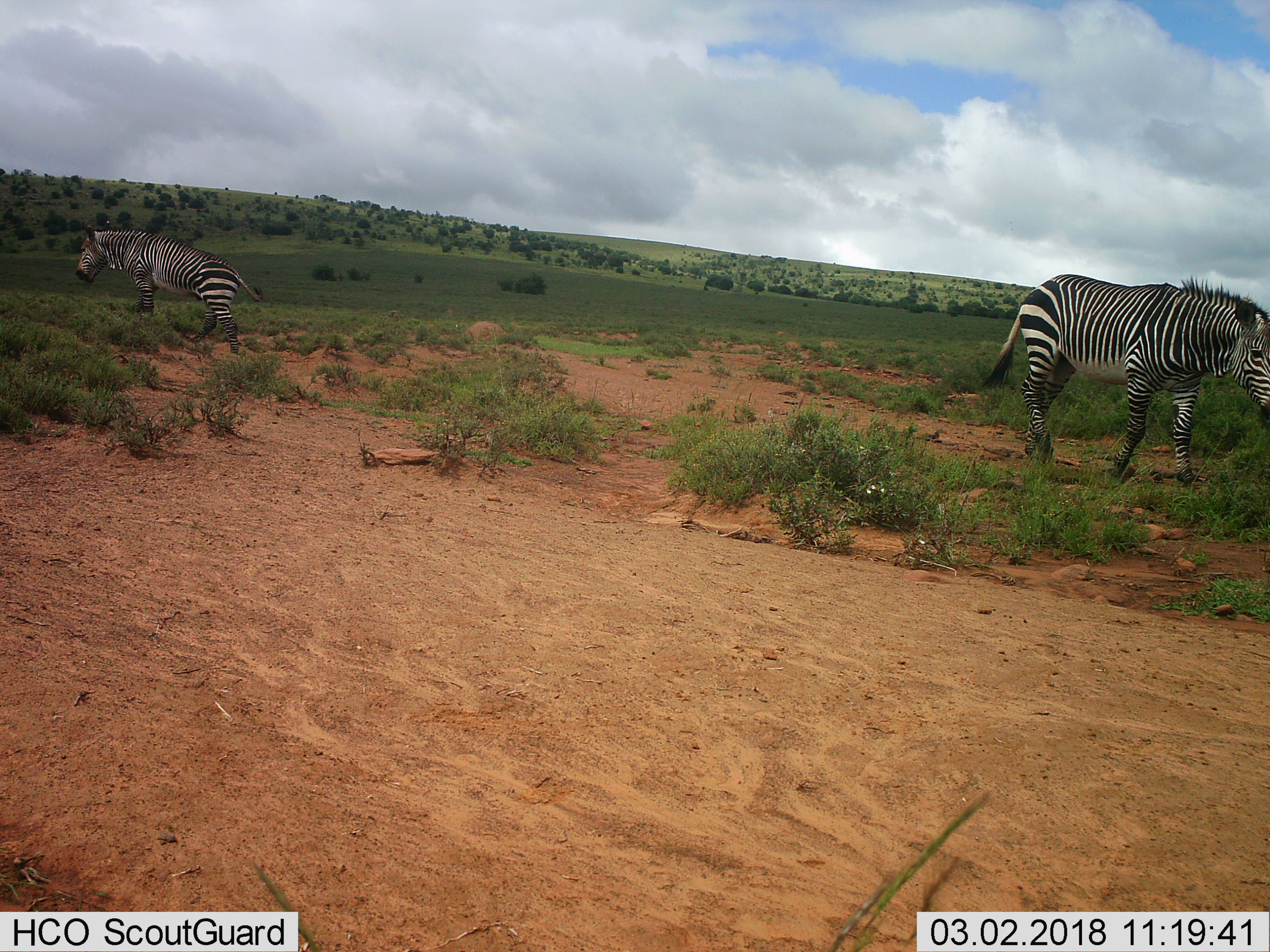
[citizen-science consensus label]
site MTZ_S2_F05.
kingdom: Animalia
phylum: Chordata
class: Mammalia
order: Perissodactyla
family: Equidae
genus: Equus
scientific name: Equus zebra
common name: mountain zebra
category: zebramountain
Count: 2.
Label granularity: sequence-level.